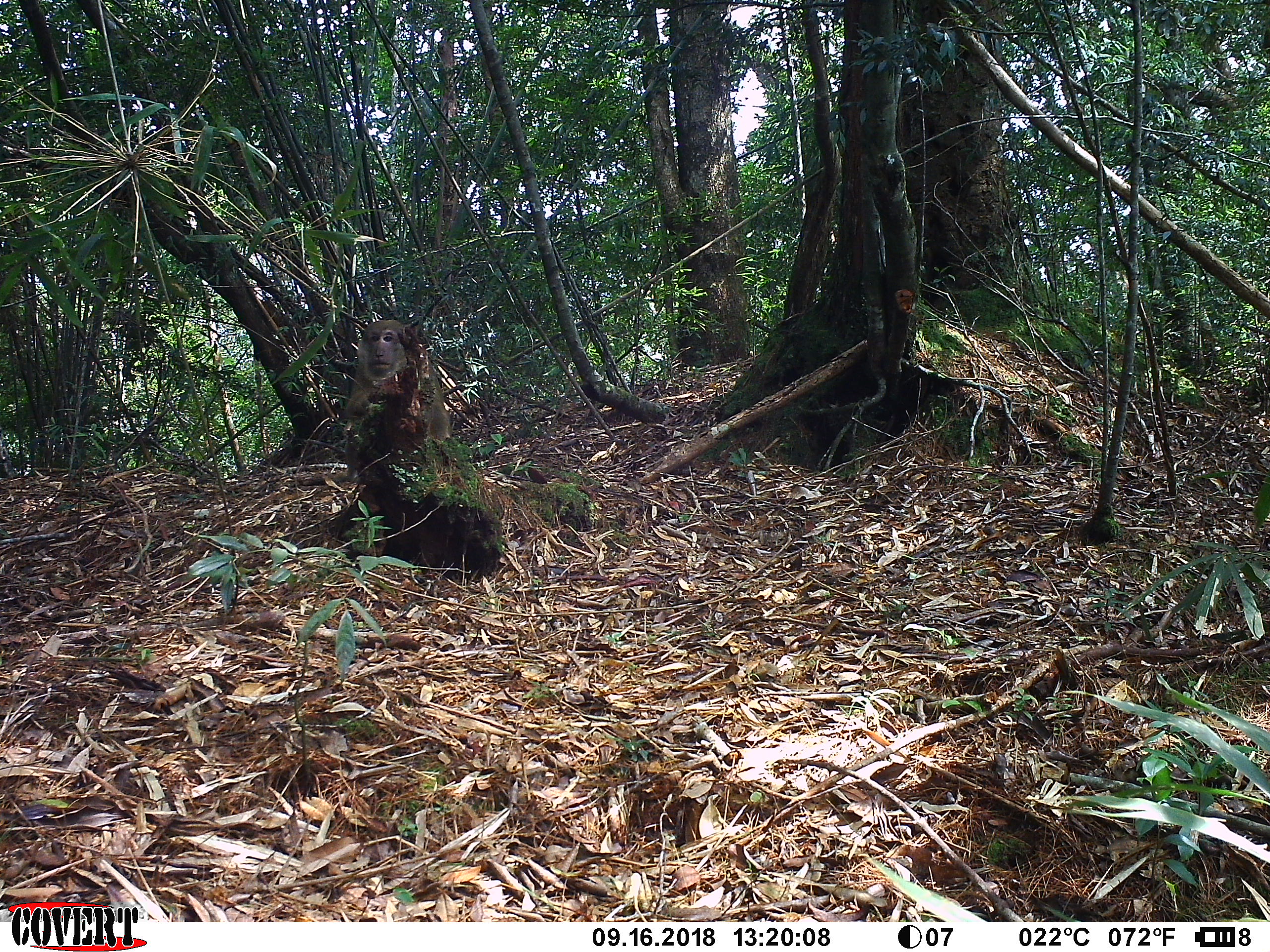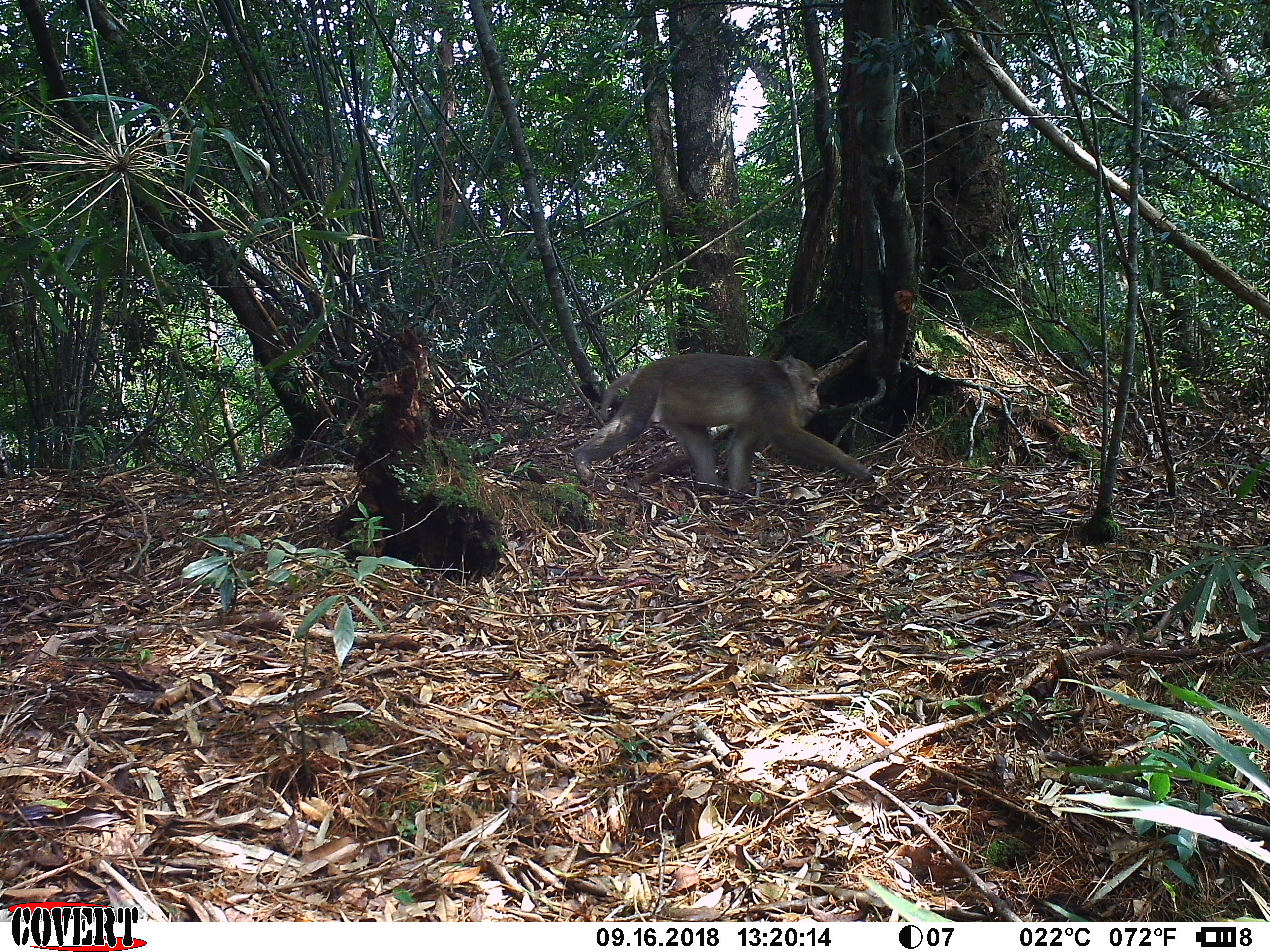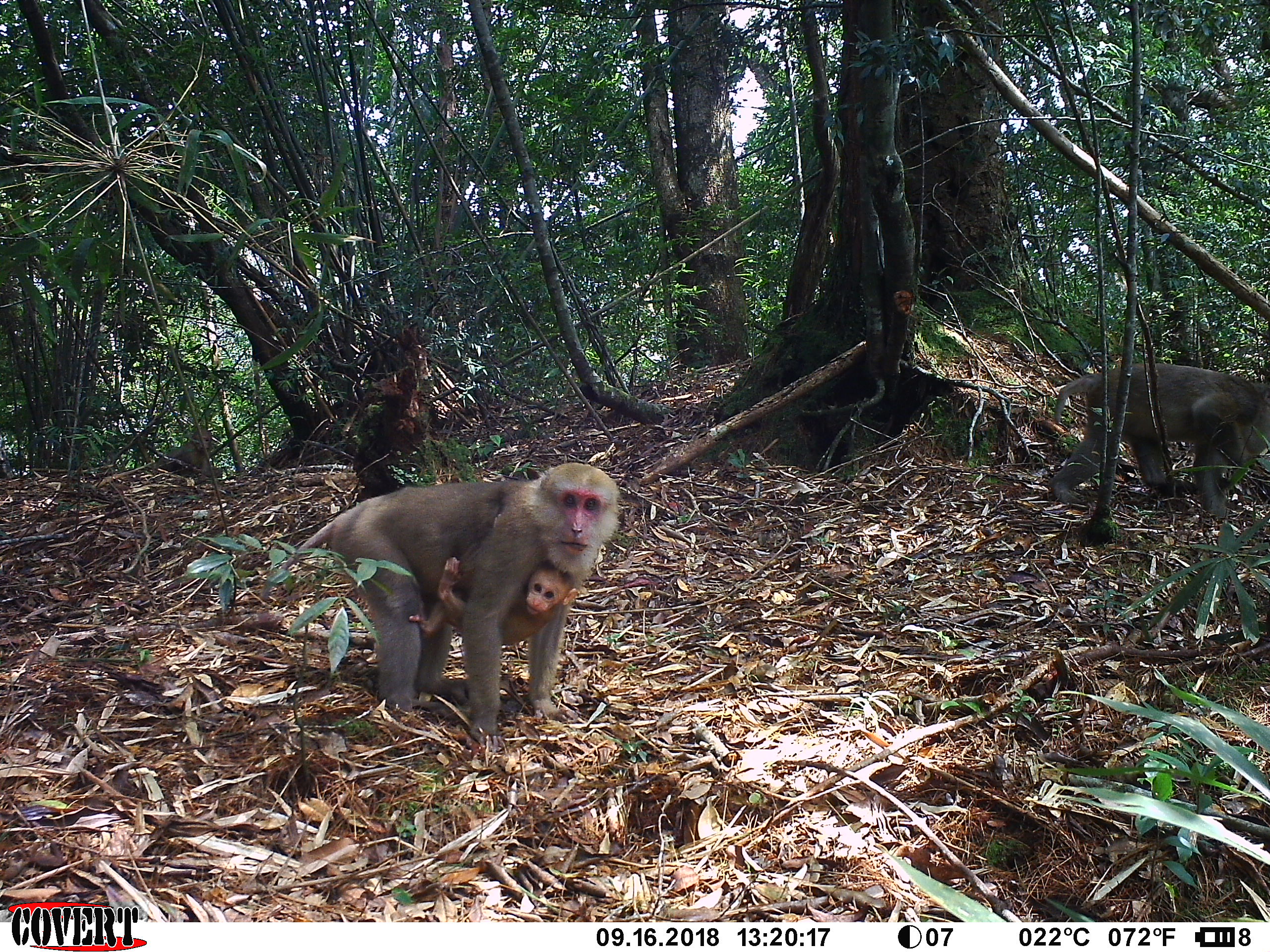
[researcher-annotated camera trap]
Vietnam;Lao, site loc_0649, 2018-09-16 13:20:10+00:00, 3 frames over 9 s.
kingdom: Animalia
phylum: Chordata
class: Mammalia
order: Primates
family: Cercopithecidae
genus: Macaca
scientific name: Macaca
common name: macaques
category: assam or rhesus macaque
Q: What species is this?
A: Assam or rhesus macaque (macaques) (Macaca).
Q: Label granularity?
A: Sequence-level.